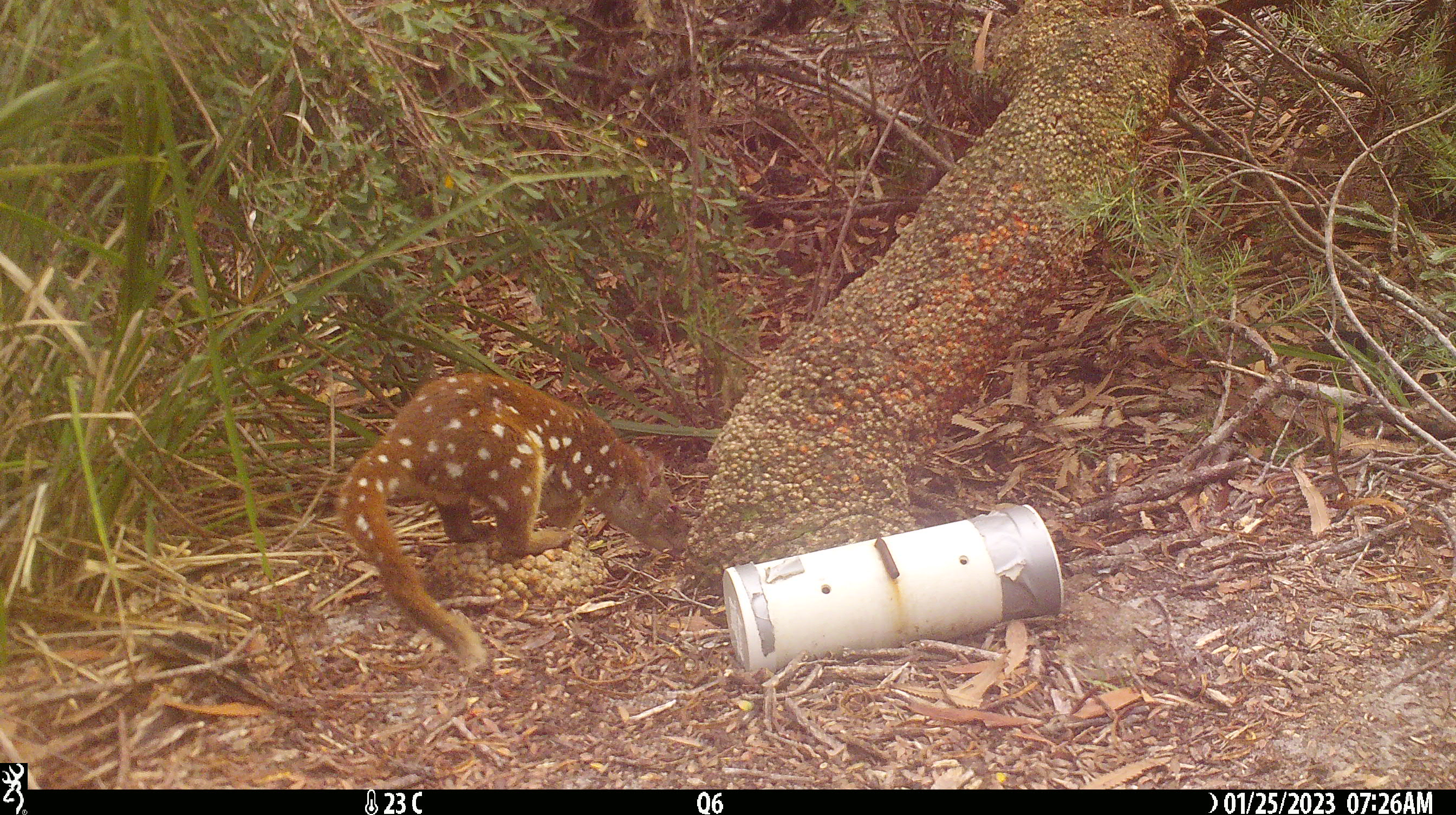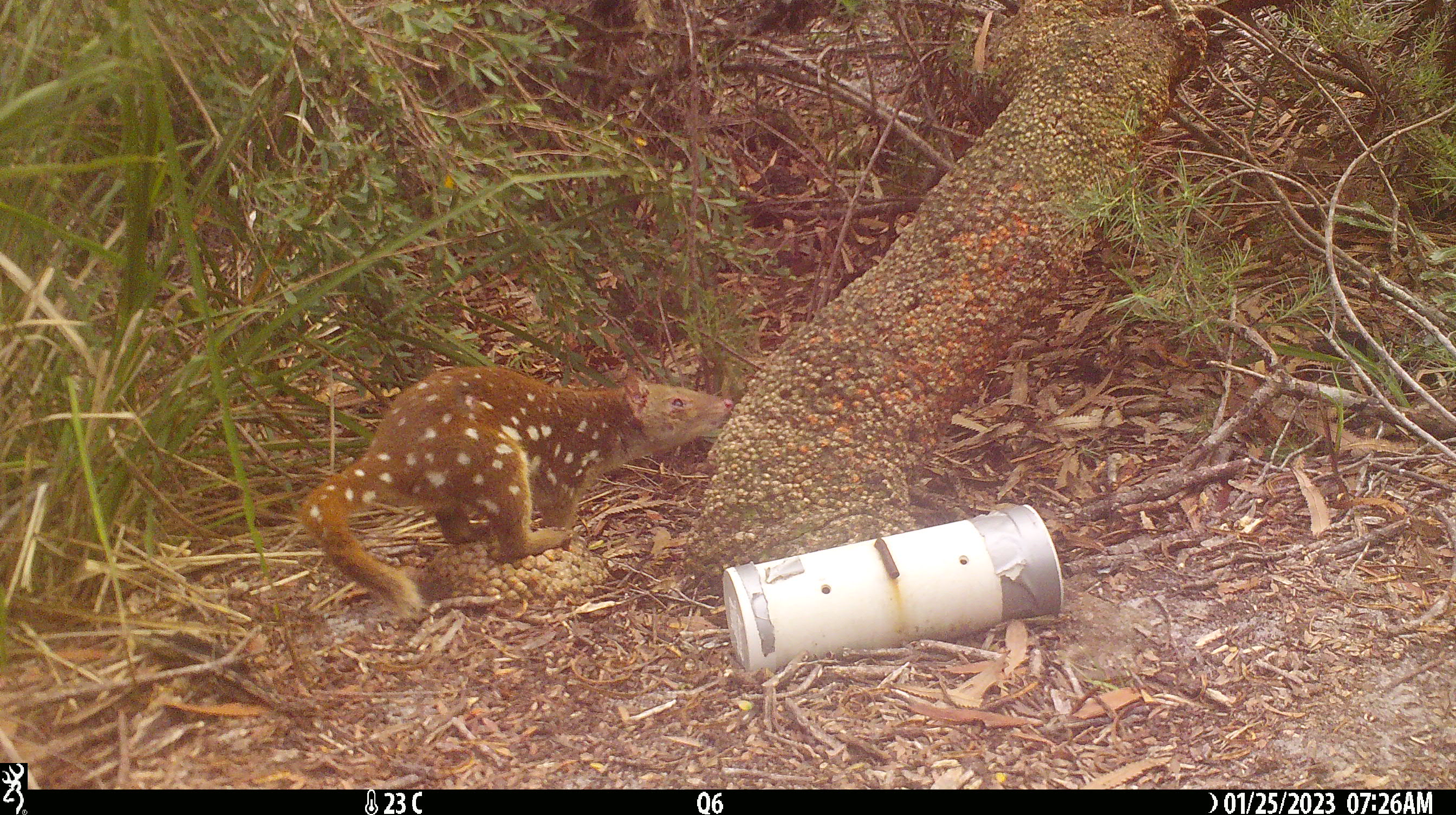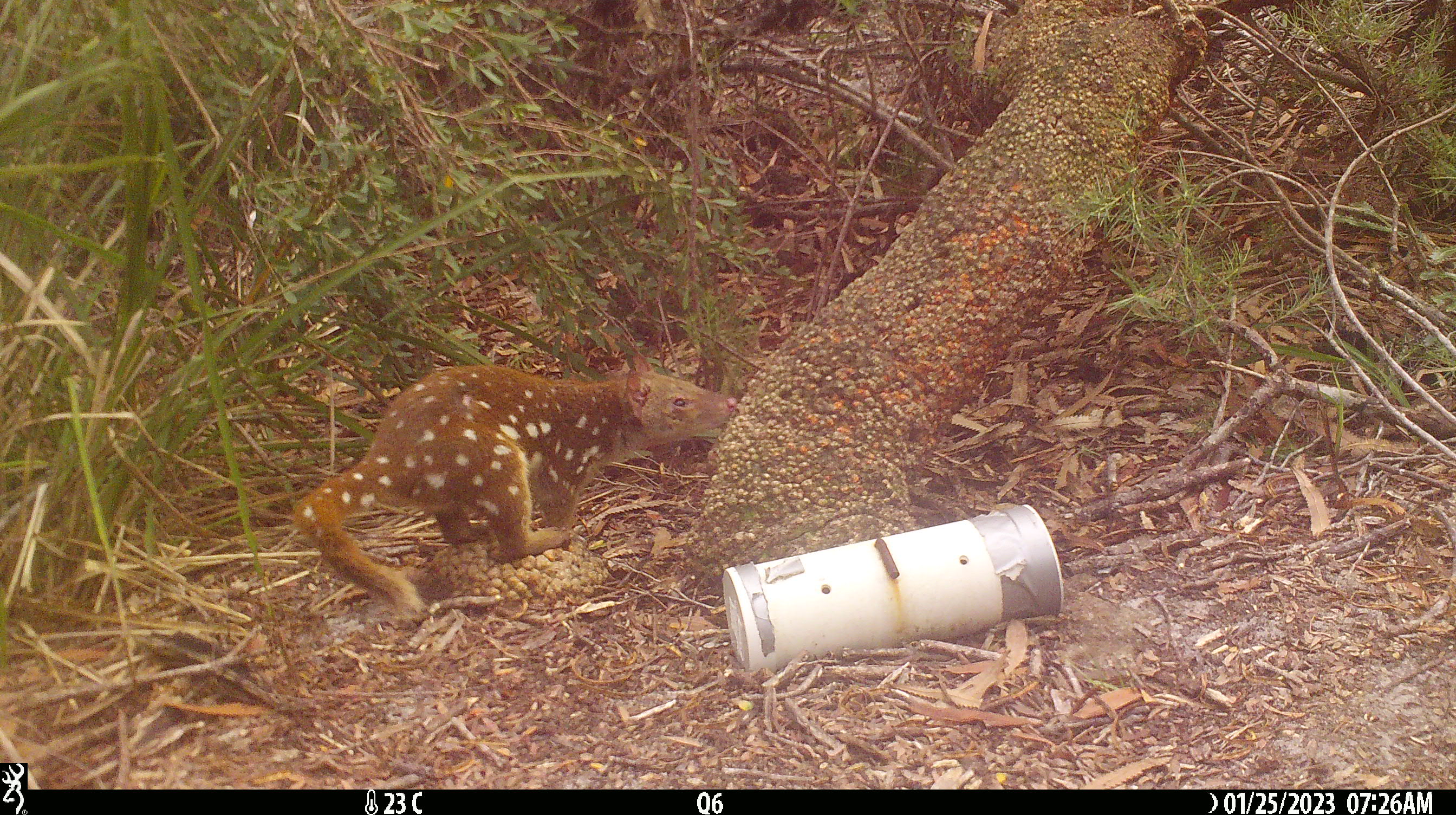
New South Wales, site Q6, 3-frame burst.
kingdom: Animalia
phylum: Chordata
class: Mammalia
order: Dasyuromorphia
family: Dasyuridae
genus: Dasyurus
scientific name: Dasyurus maculatus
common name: spotted-tailed quoll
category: quoll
Quoll (spotted-tailed quoll) (Dasyurus maculatus).